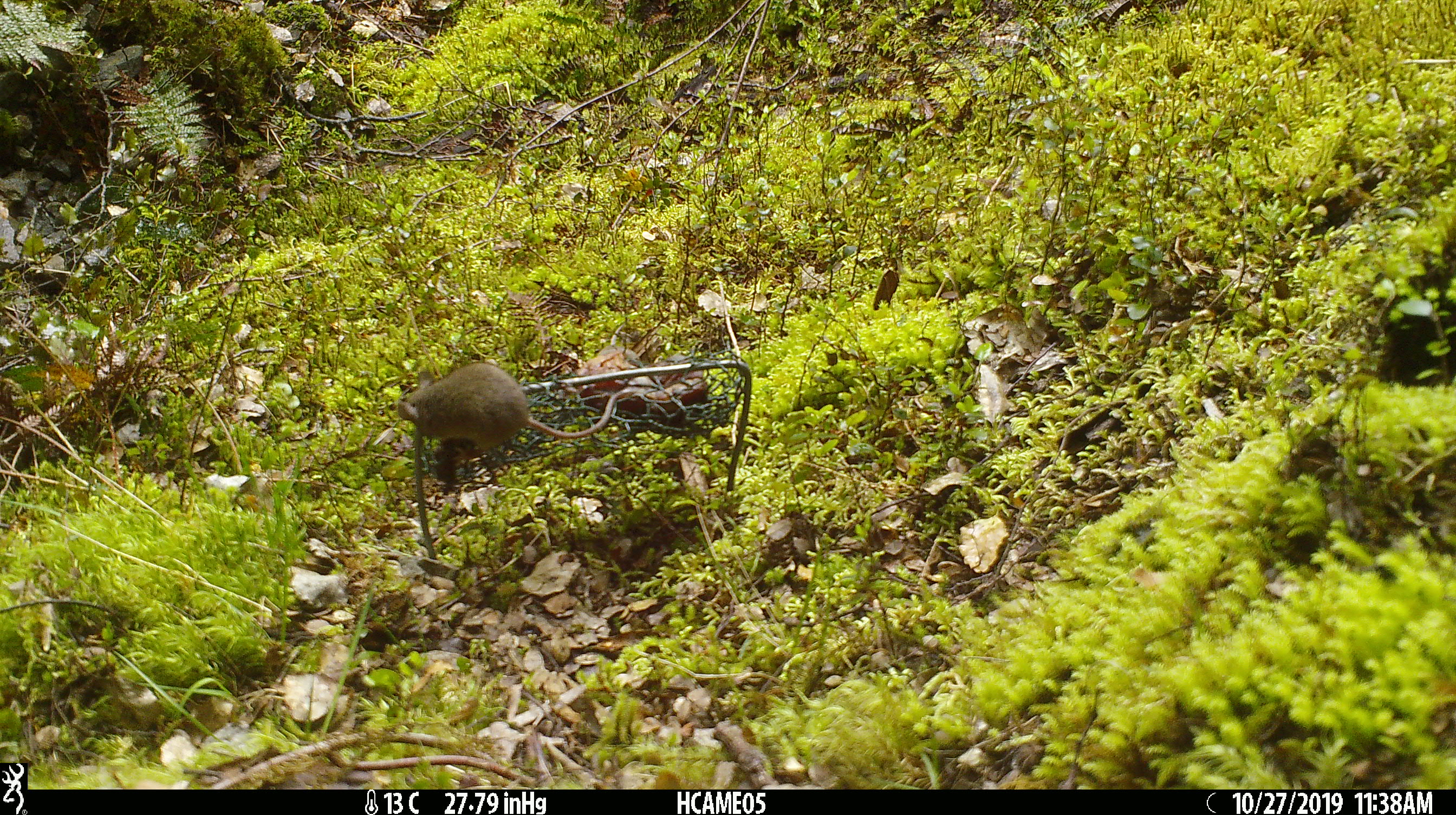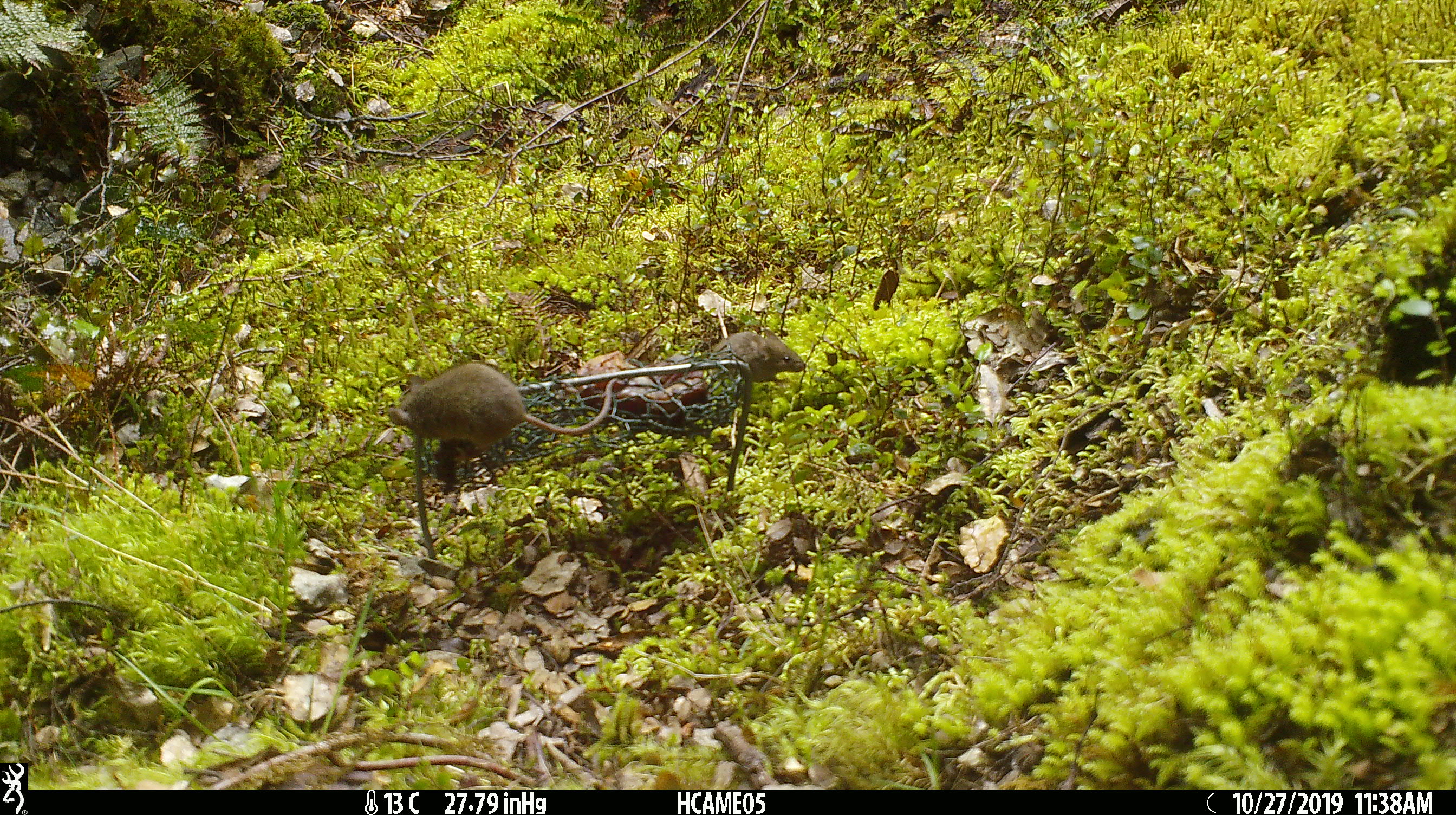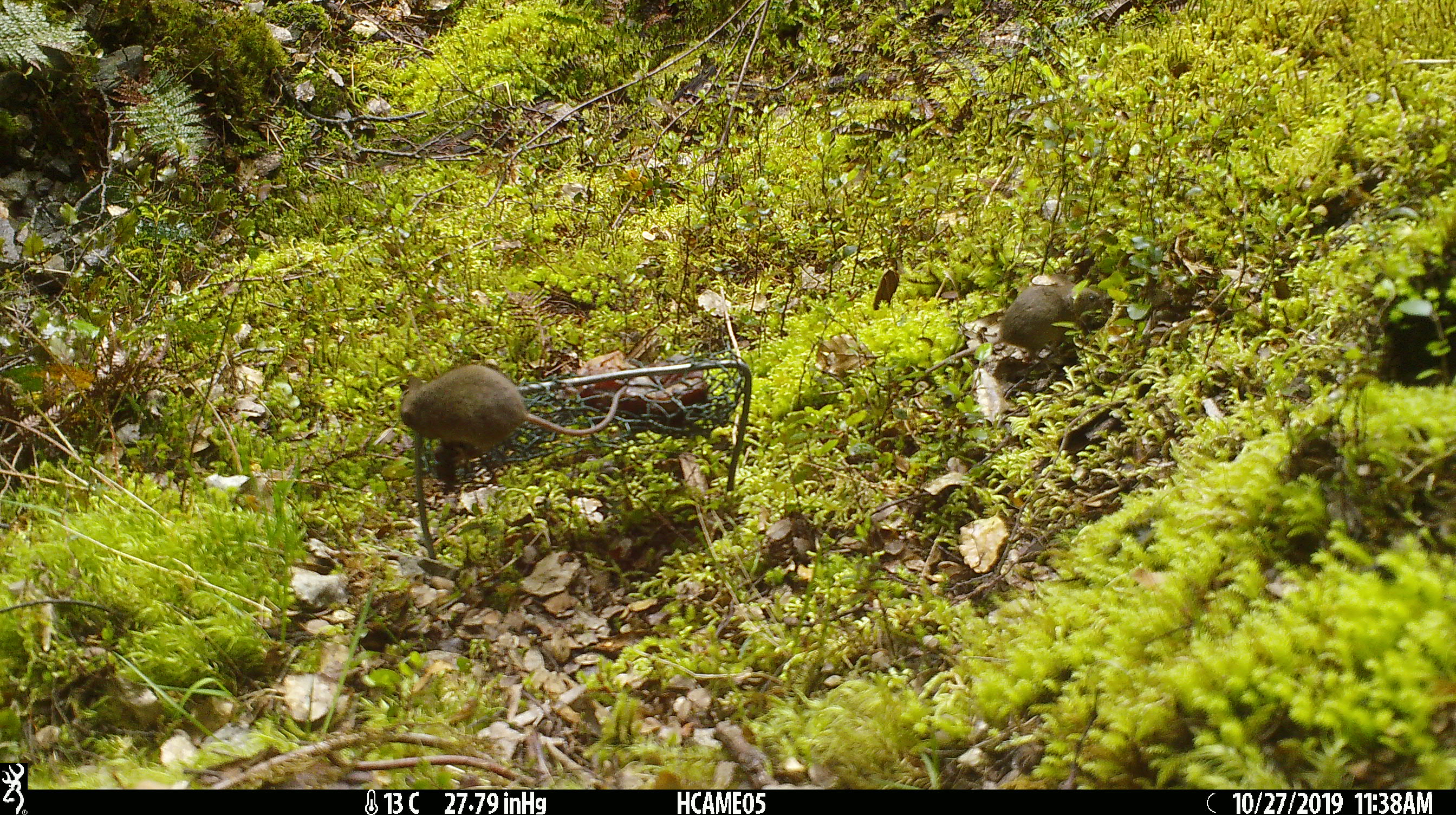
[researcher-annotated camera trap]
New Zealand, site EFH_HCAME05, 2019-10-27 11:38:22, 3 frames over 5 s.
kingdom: Animalia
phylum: Chordata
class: Mammalia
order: Rodentia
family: Muridae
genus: Mus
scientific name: Mus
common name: mouse